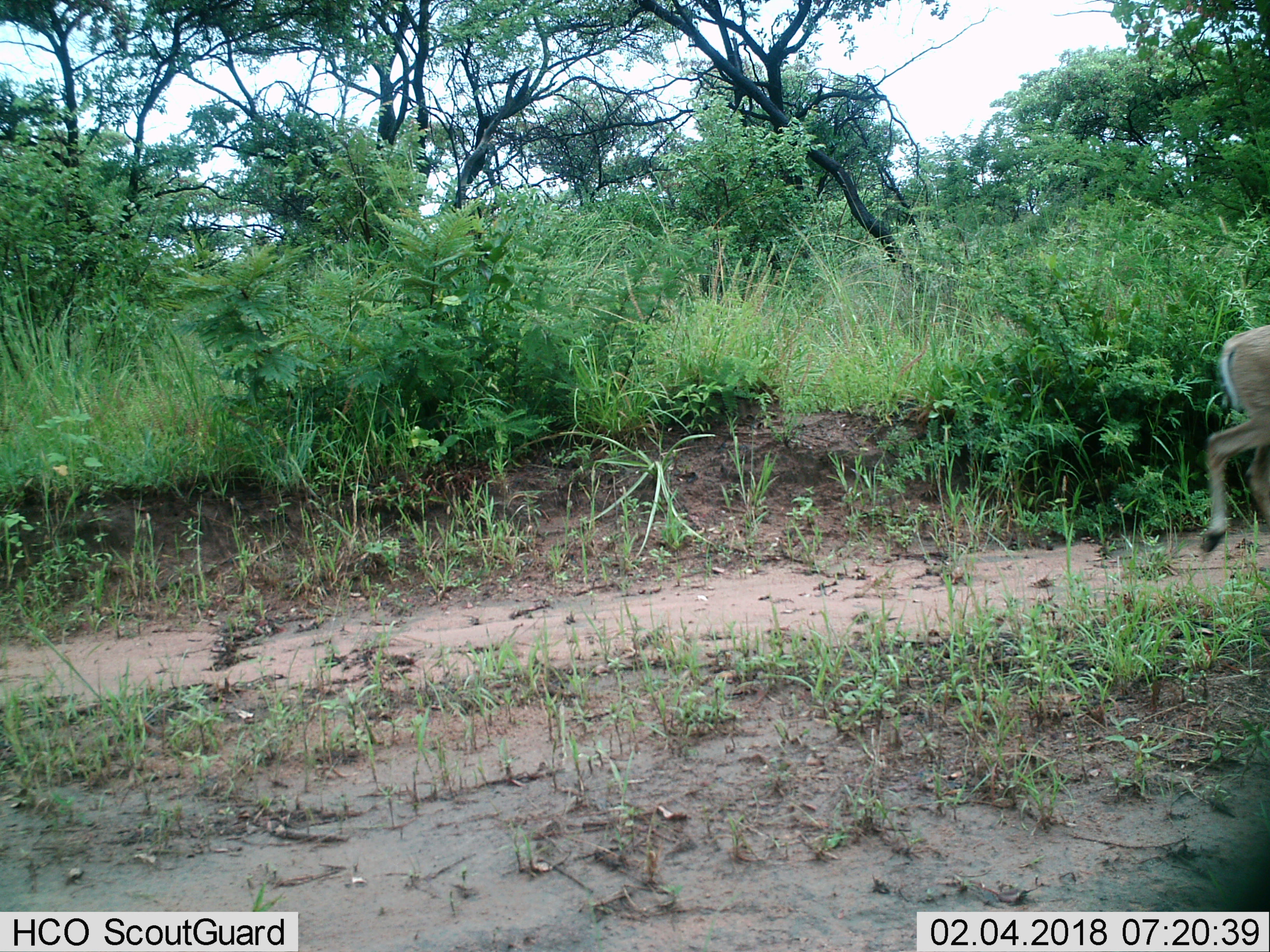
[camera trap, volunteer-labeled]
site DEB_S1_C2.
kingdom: Animalia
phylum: Chordata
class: Mammalia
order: Artiodactyla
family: Bovidae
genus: Sylvicapra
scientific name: Sylvicapra grimmia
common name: common duiker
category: duikercommongrey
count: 1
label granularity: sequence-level